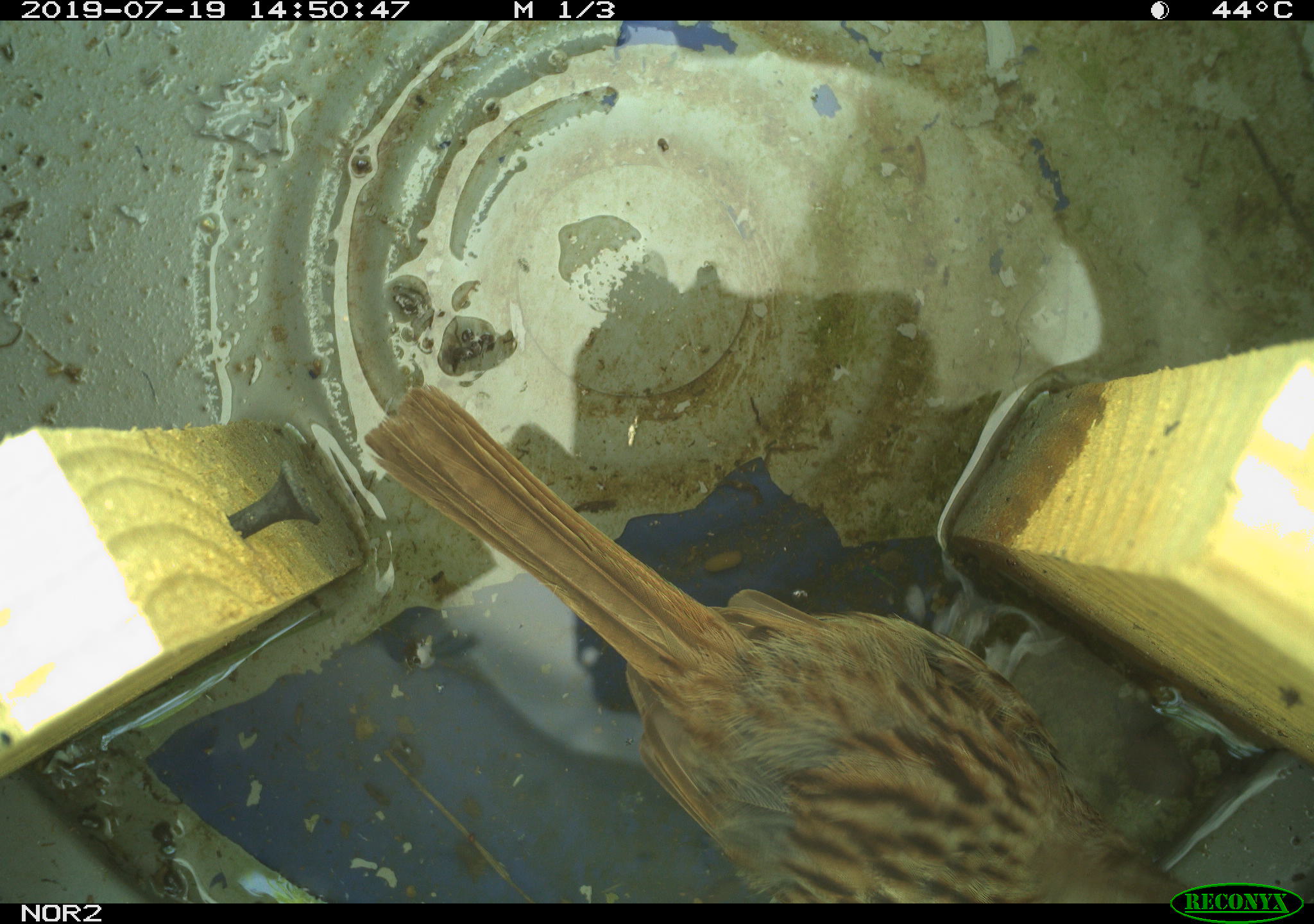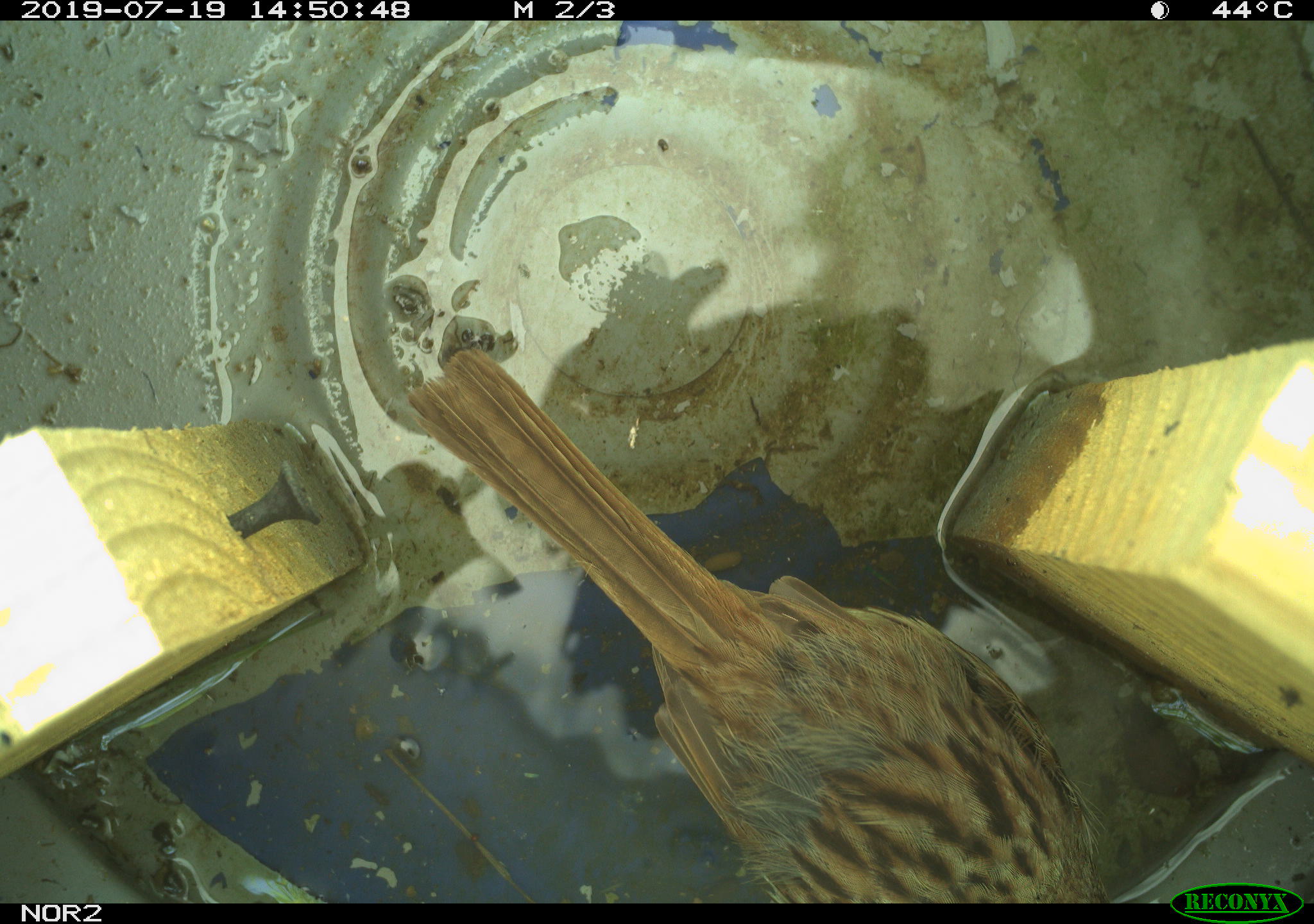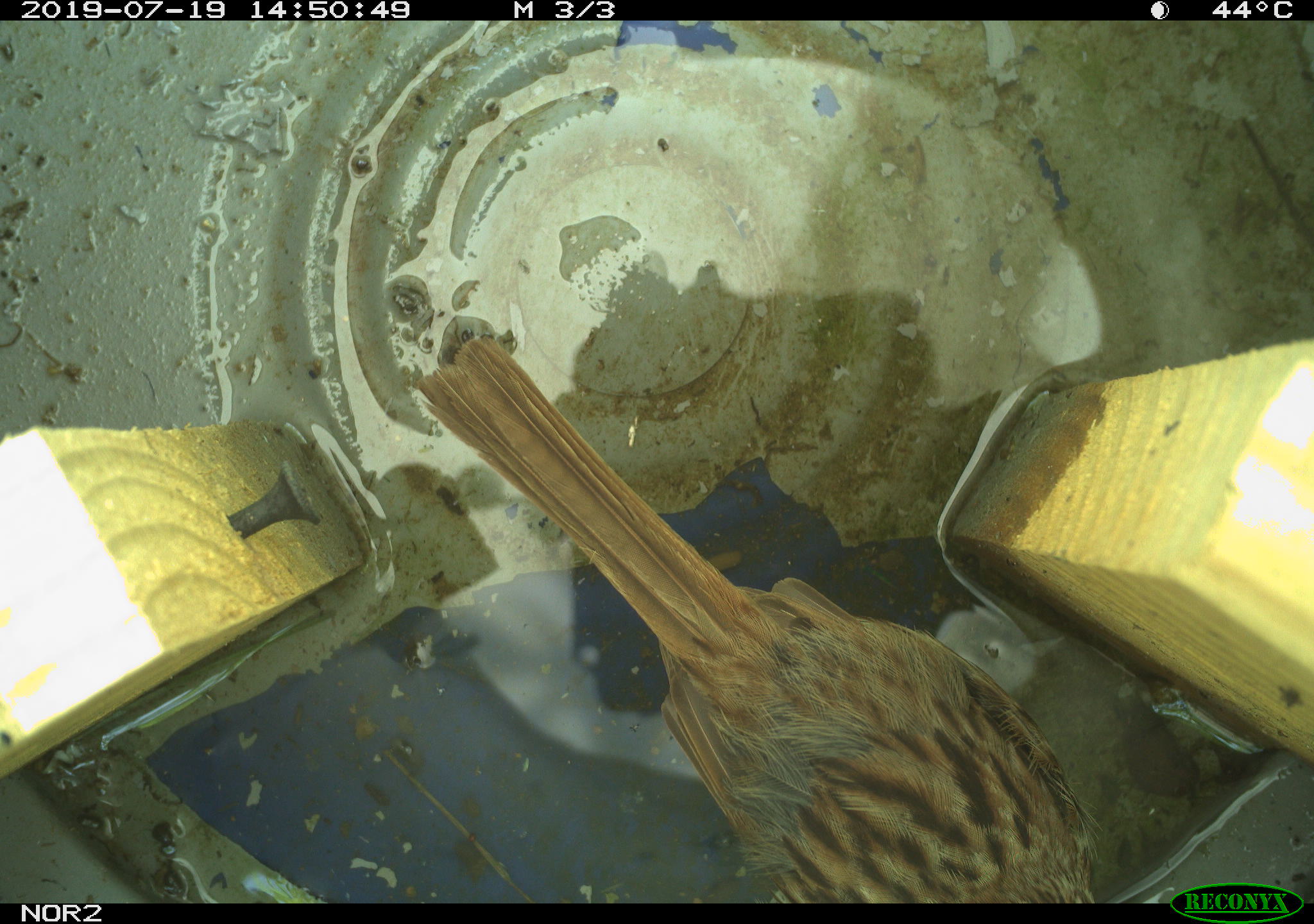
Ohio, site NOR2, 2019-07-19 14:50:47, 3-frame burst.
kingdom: Animalia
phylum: Chordata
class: Aves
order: Passeriformes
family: Passerellidae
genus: Melospiza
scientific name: Melospiza melodia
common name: song sparrow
Song sparrow (Melospiza melodia).